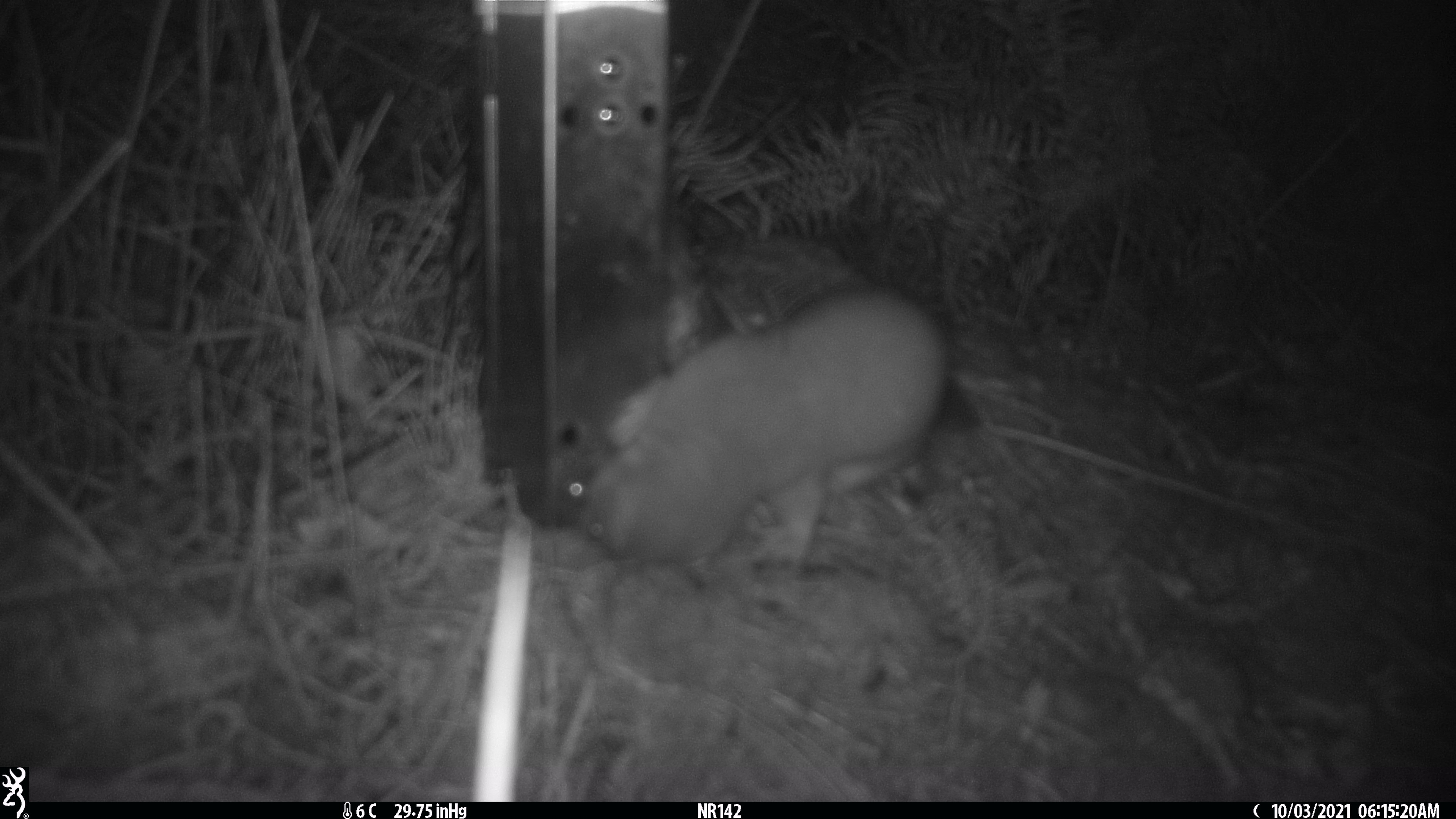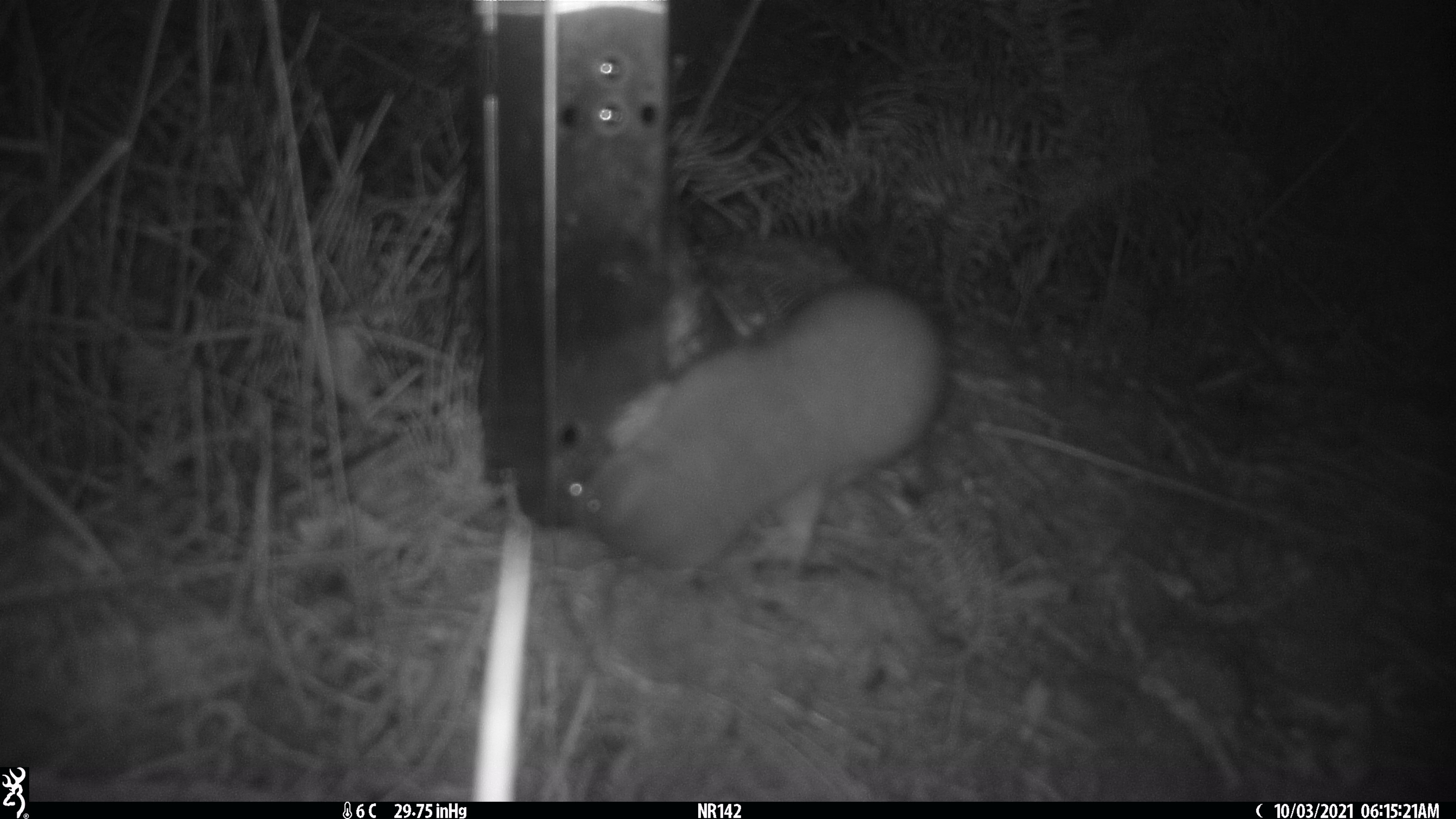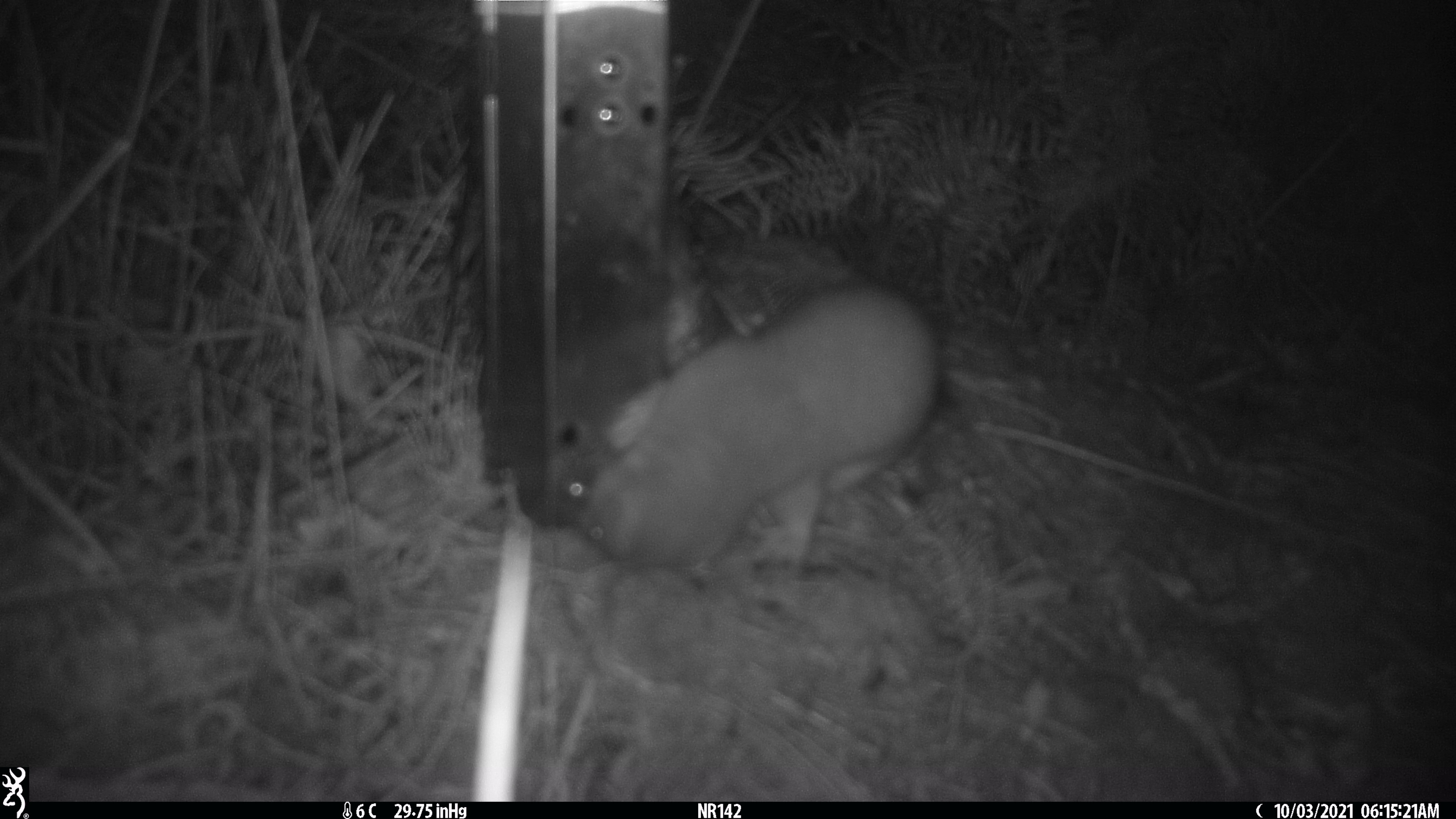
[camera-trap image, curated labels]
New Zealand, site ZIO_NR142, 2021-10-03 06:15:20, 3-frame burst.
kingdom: Animalia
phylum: Chordata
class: Mammalia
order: Carnivora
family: Mustelidae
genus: Mustela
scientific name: Mustela erminea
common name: stoat